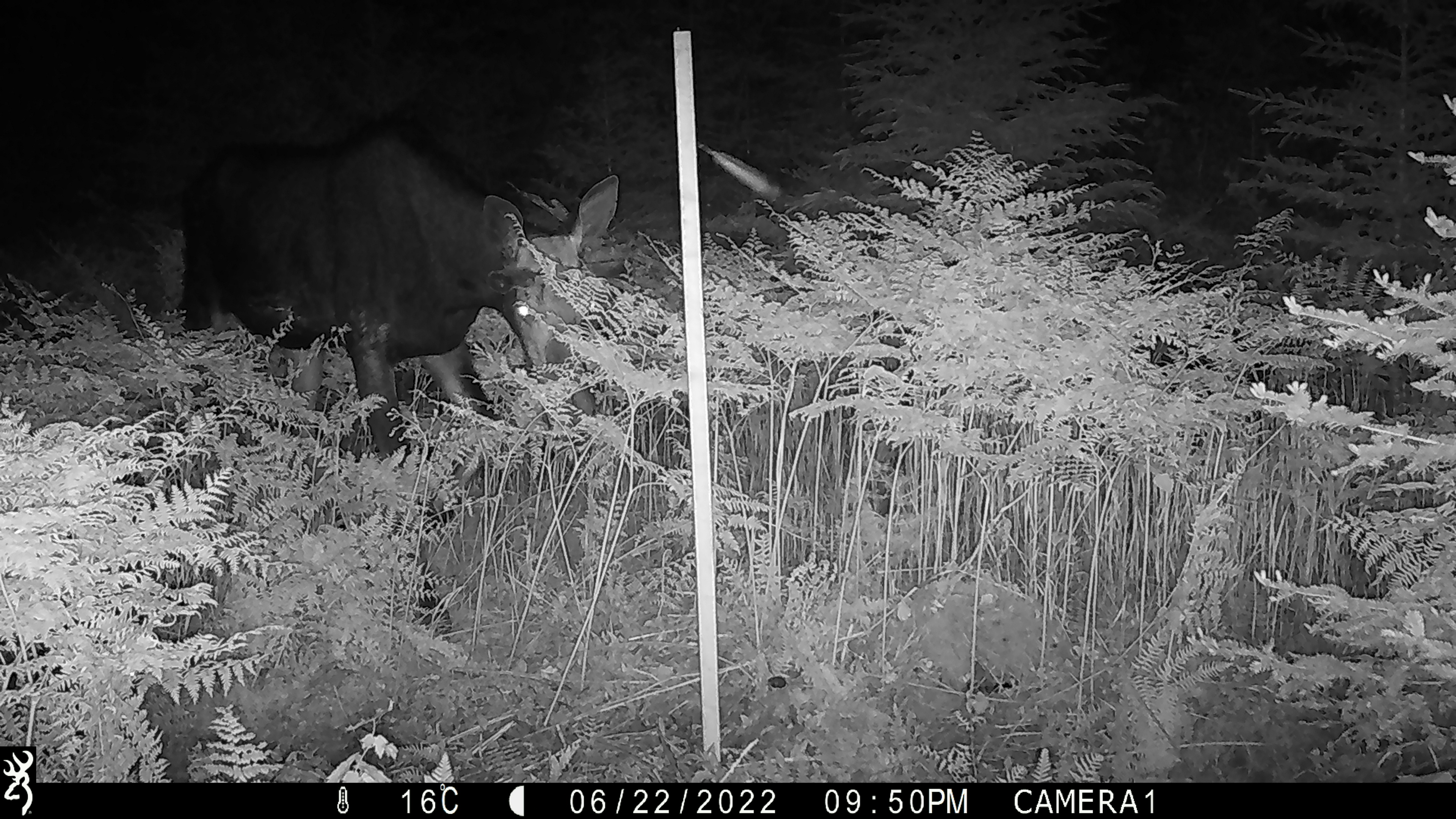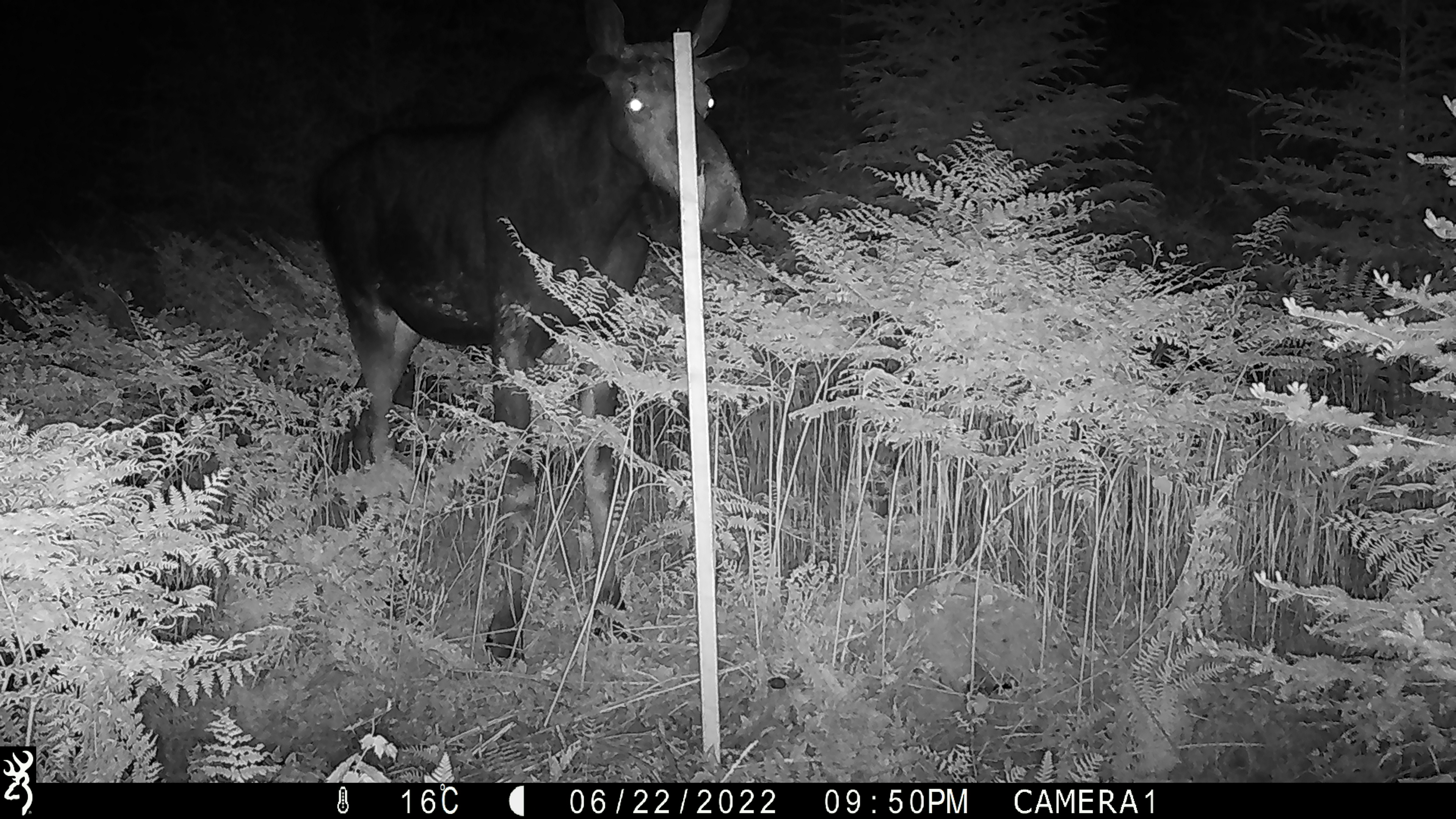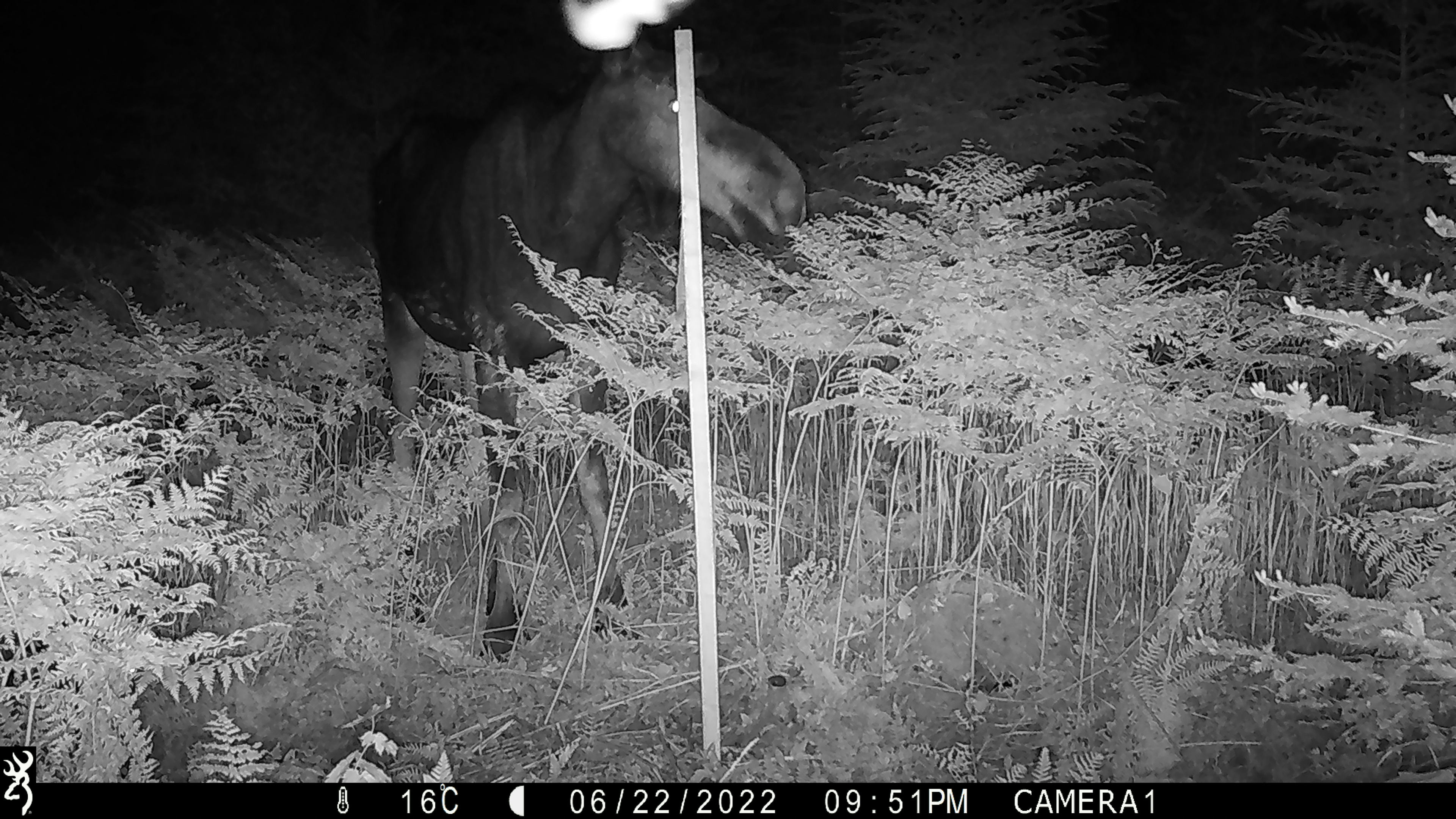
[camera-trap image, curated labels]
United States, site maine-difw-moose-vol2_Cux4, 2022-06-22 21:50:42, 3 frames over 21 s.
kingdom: Animalia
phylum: Chordata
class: Mammalia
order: Artiodactyla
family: Cervidae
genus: Alces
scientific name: Alces alces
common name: moose